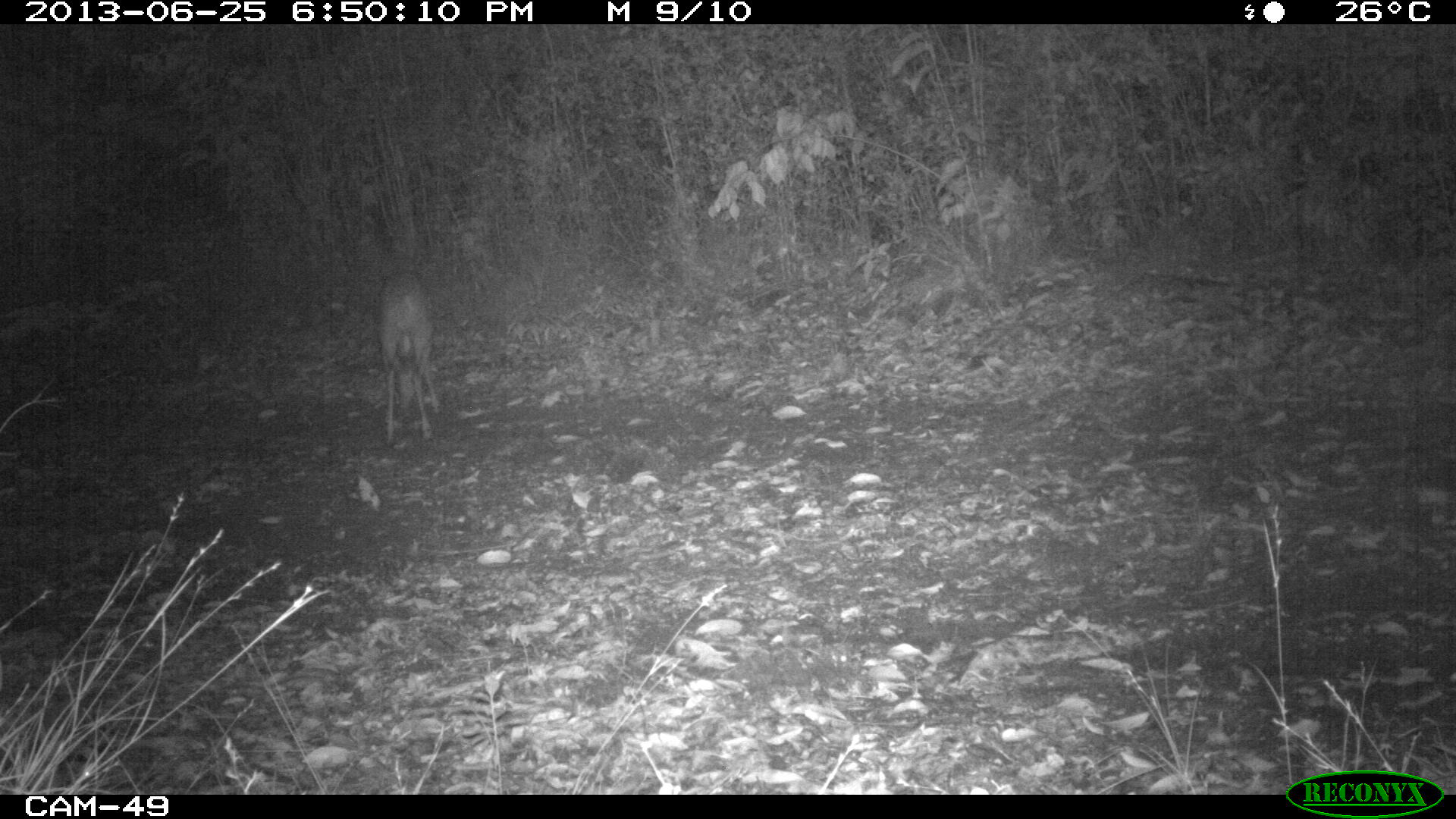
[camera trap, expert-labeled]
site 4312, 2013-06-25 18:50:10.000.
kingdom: Animalia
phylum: Chordata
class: Mammalia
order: Artiodactyla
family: Cervidae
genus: Mazama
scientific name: Mazama temama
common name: central american red brocket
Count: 1.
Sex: male.